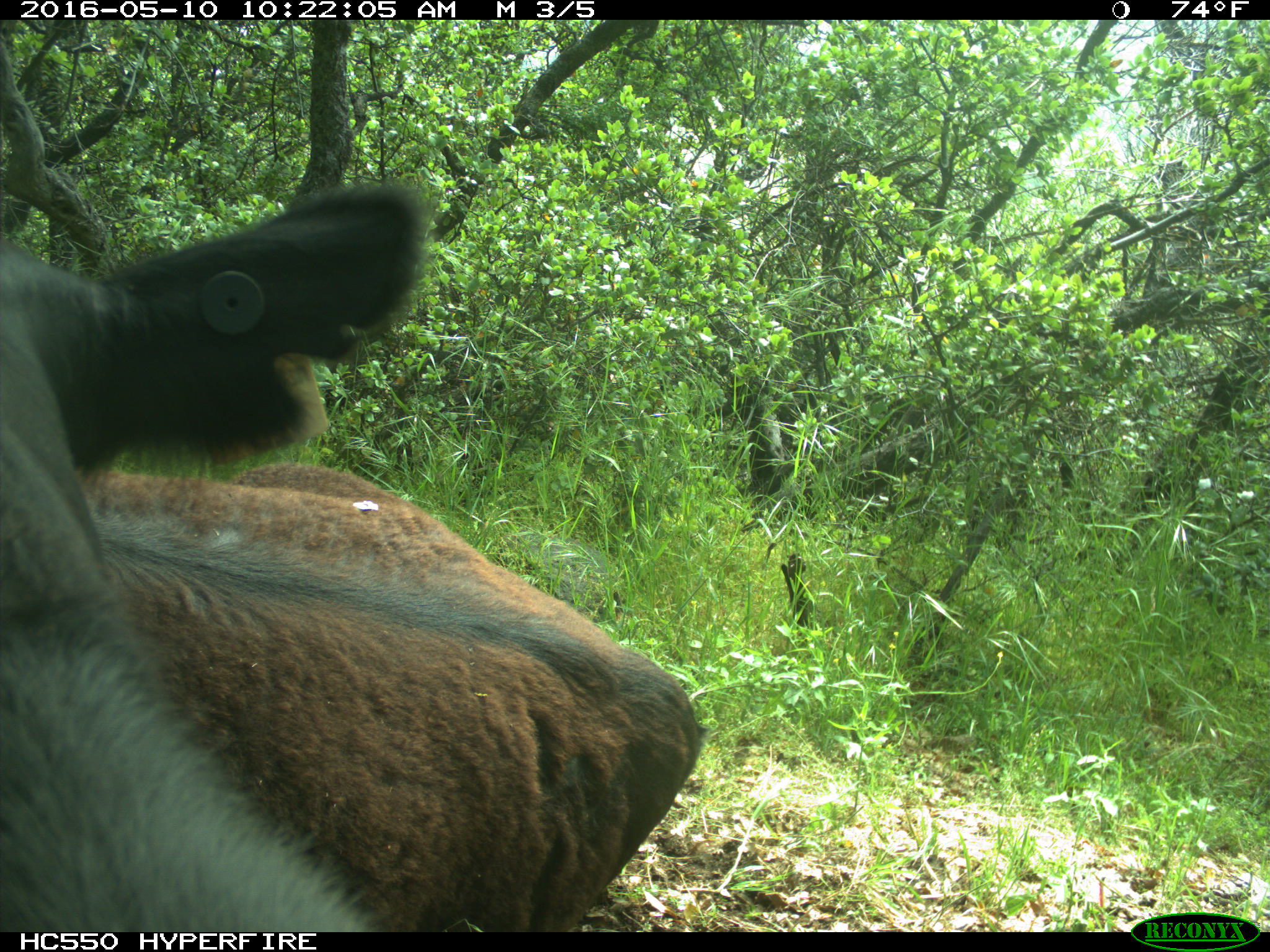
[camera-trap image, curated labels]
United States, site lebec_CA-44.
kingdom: Animalia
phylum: Chordata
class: Mammalia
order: Artiodactyla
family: Bovidae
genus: Bos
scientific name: Bos taurus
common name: domestic cow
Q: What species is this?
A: Bos taurus (domestic cow).